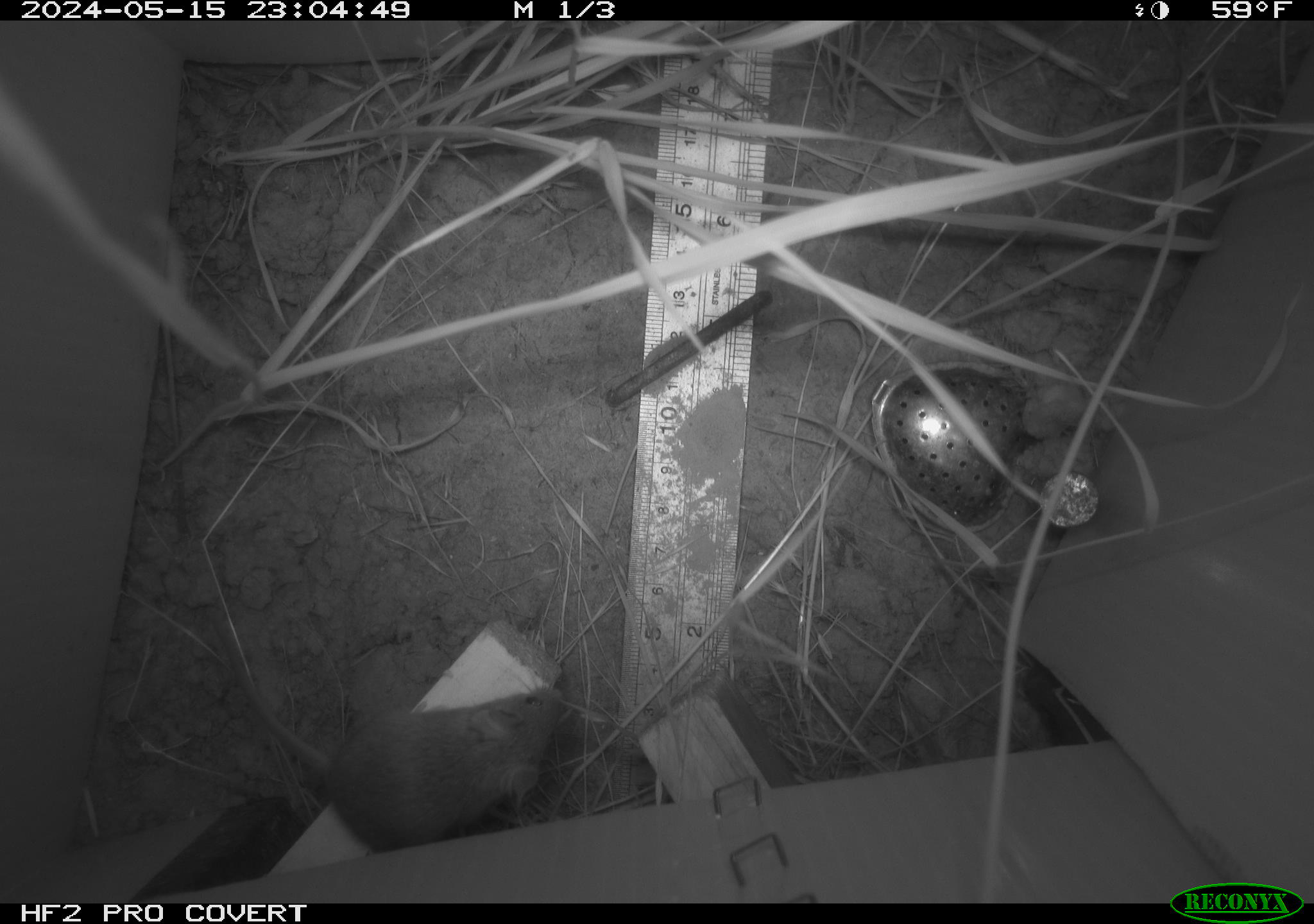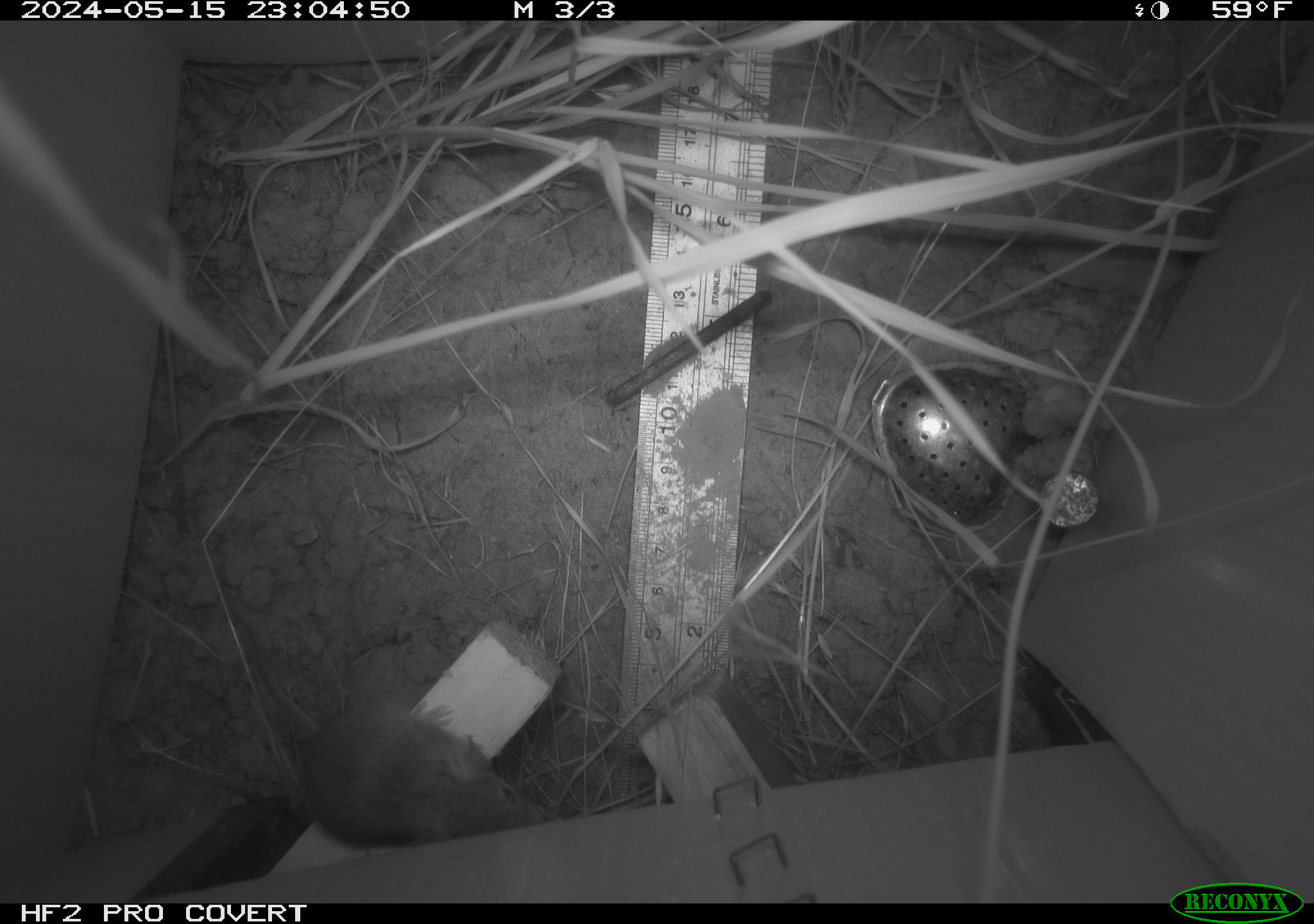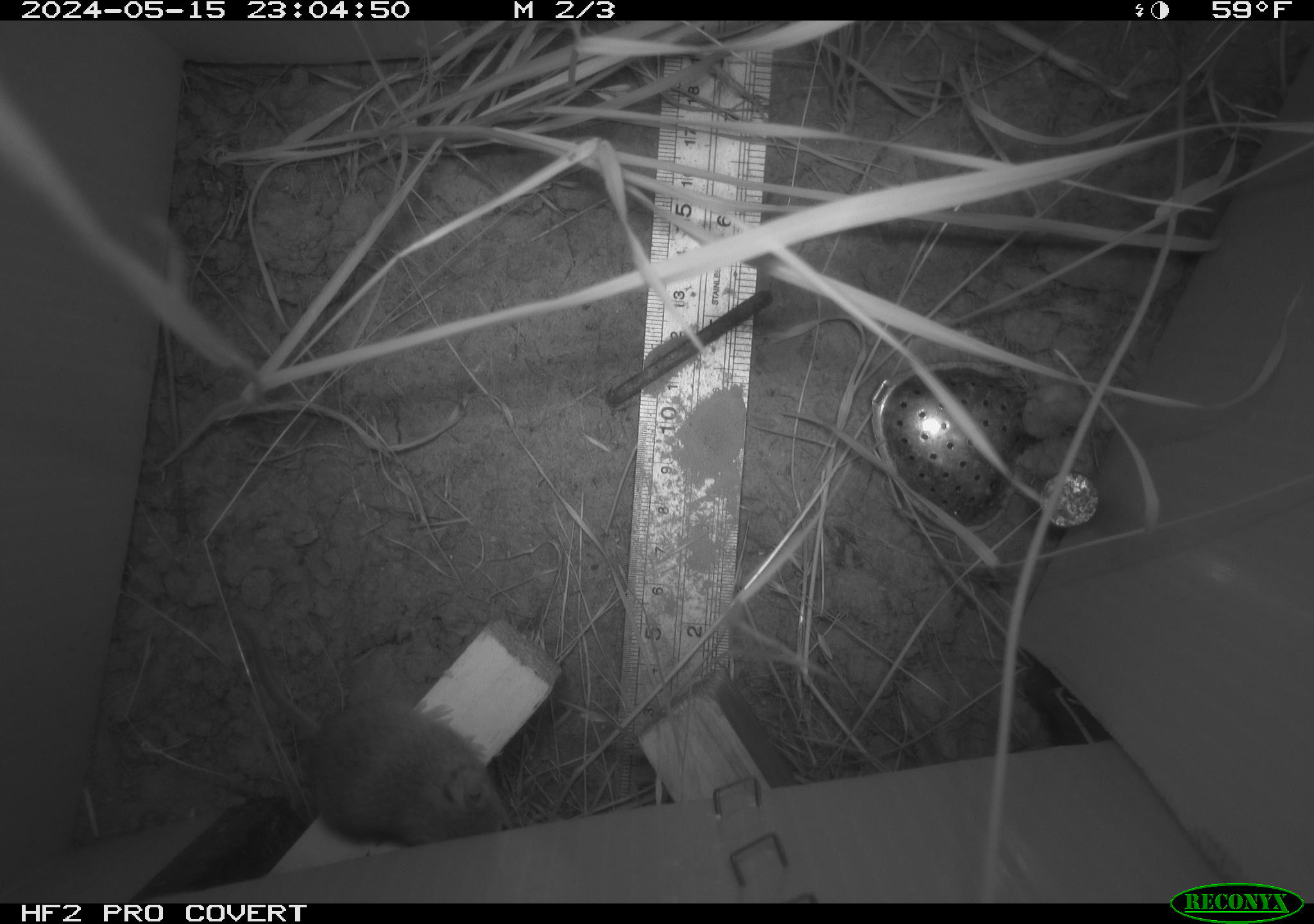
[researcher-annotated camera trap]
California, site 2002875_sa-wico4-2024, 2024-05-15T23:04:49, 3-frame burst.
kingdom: Animalia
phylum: Chordata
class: Mammalia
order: Rodentia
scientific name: Rodentia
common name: mouse species